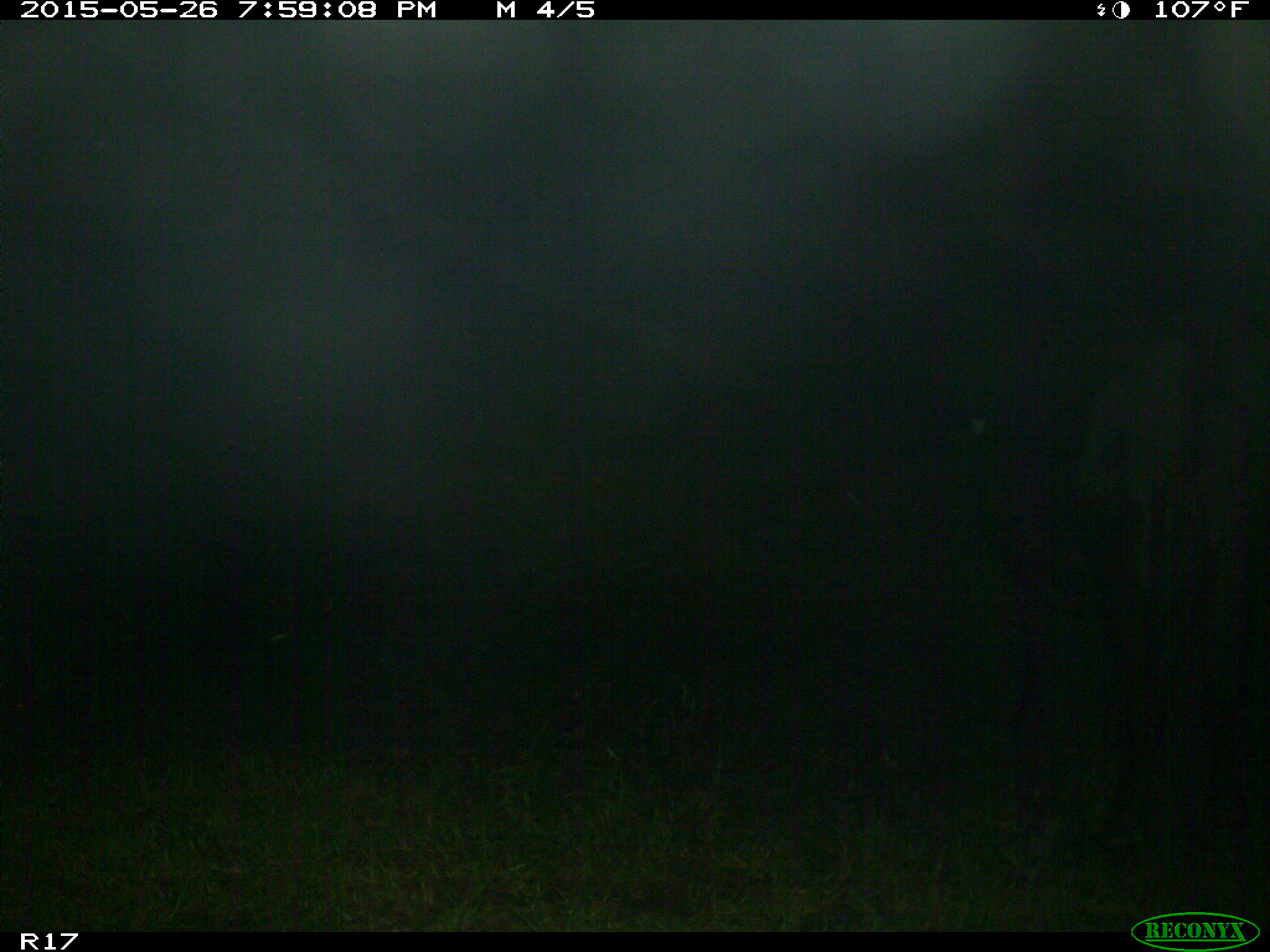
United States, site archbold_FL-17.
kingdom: Animalia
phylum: Chordata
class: Mammalia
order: Artiodactyla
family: Bovidae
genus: Bos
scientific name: Bos taurus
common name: domestic cow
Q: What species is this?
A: Bos taurus (domestic cow).